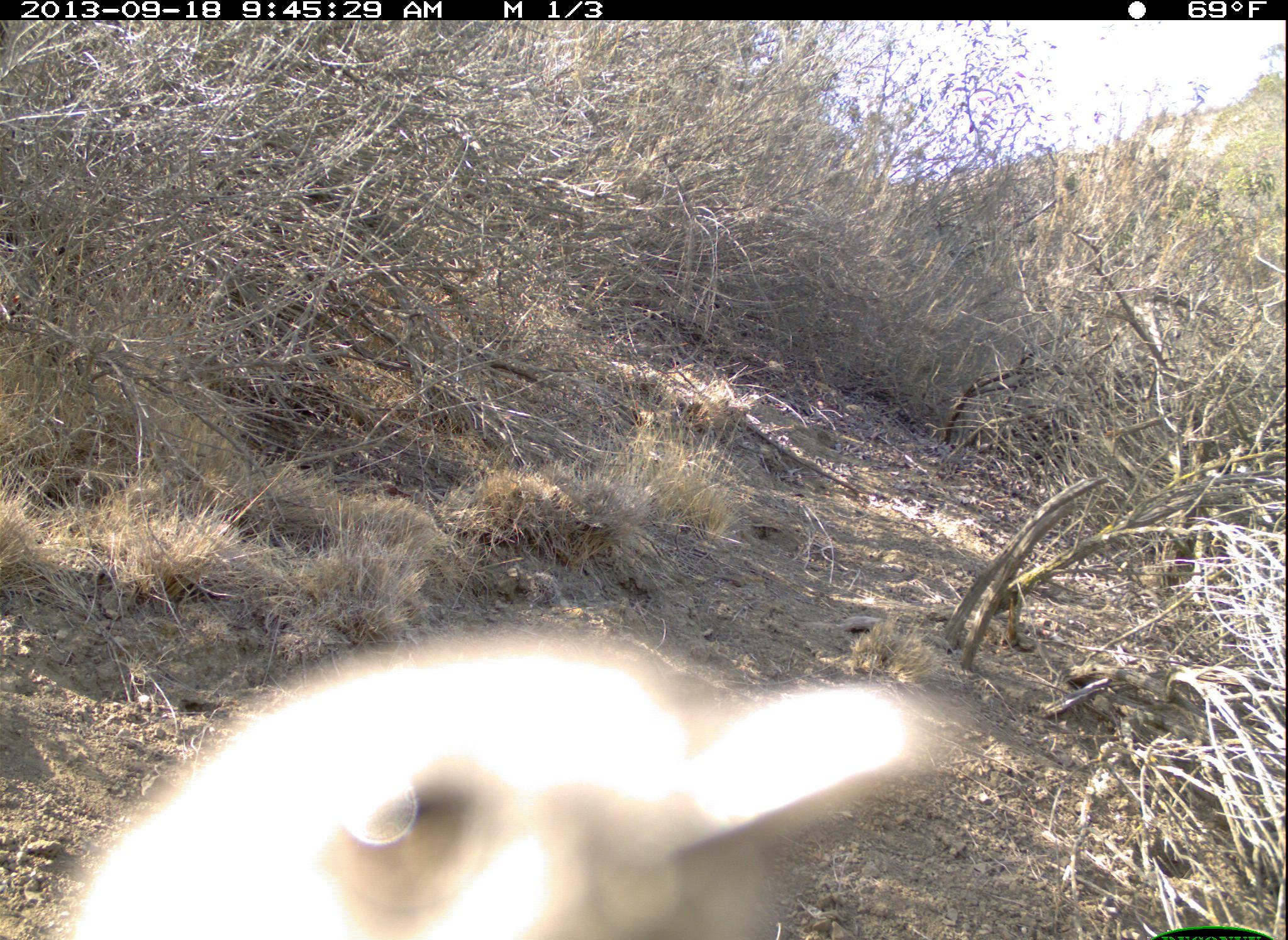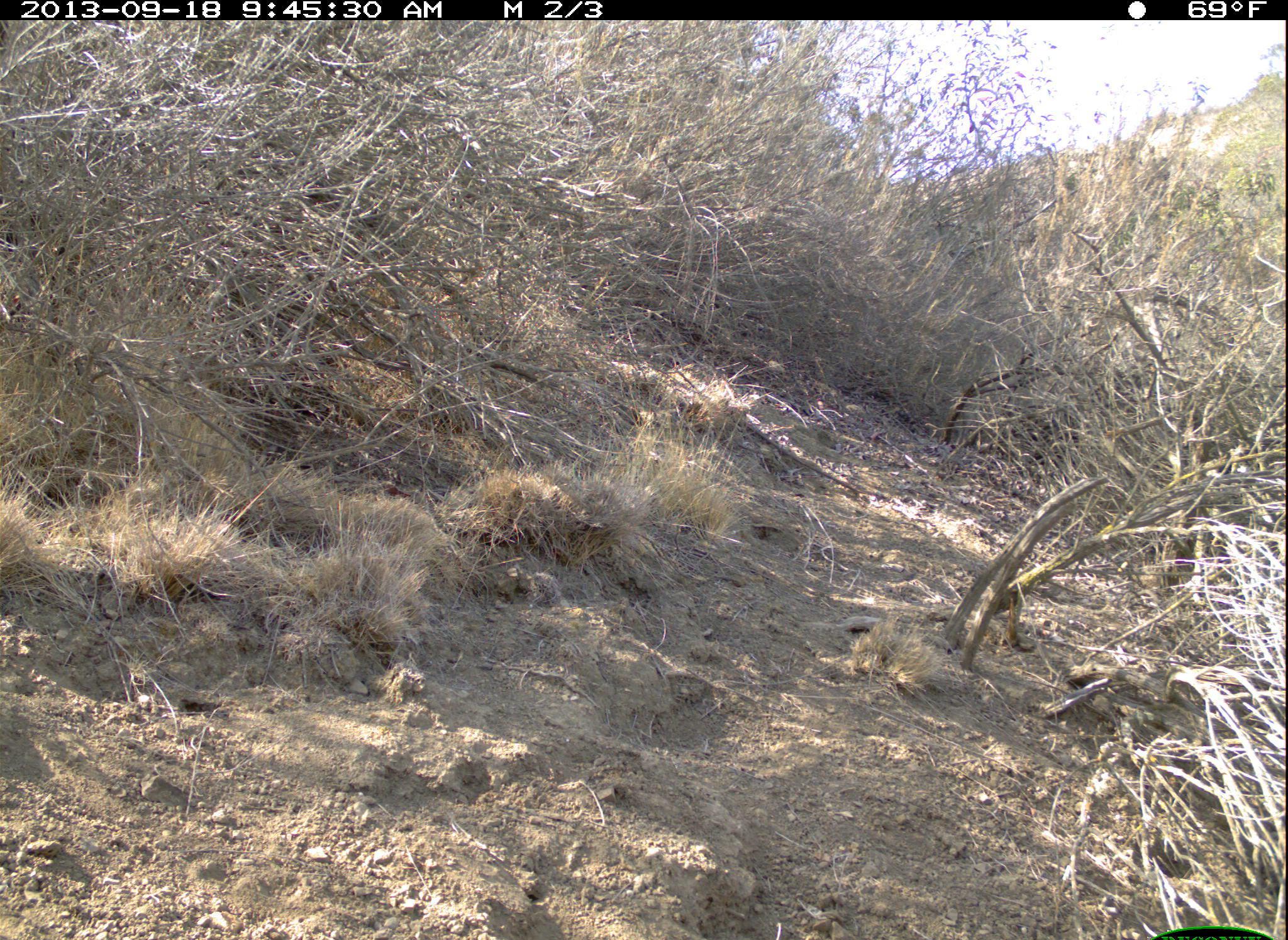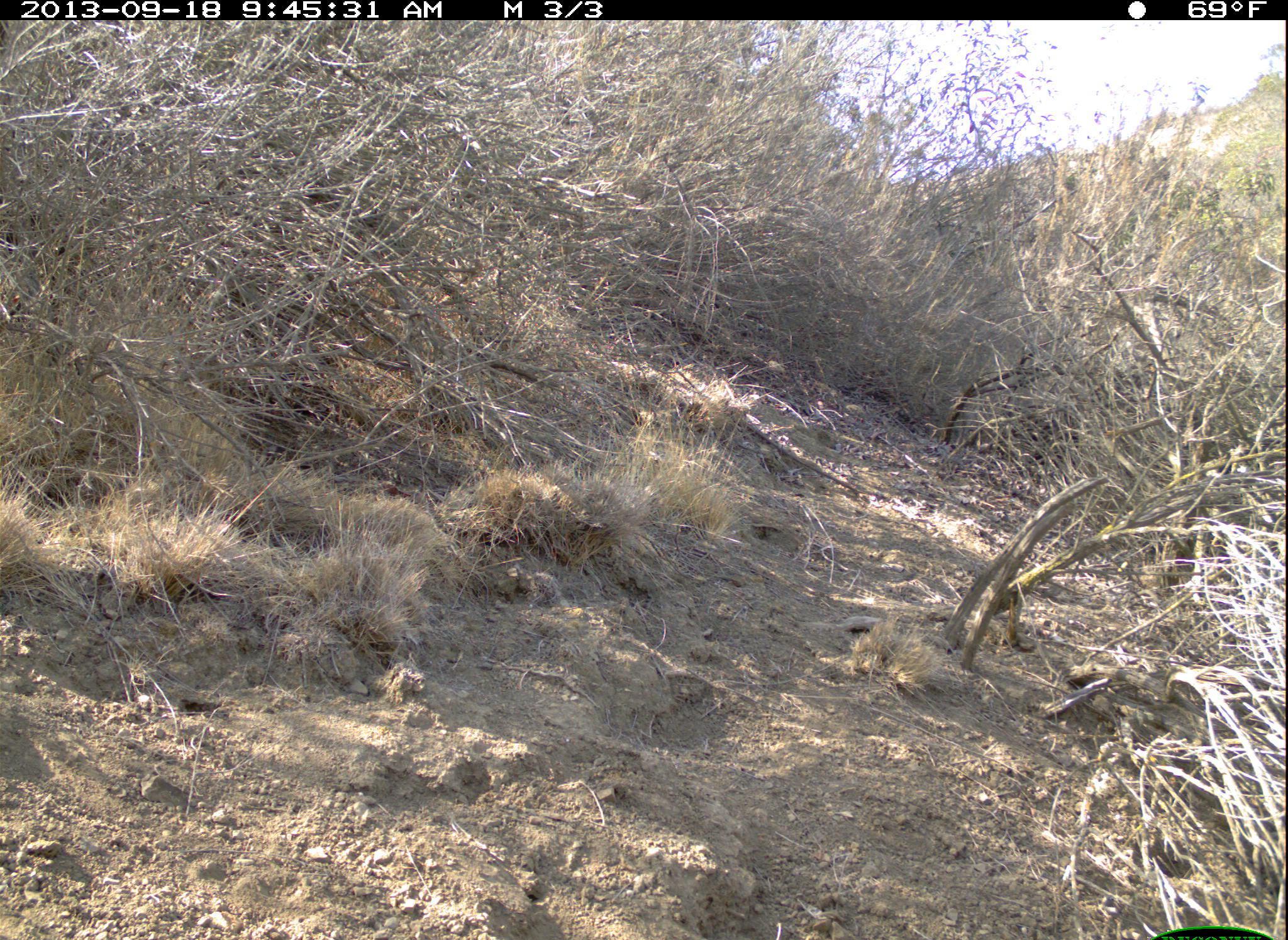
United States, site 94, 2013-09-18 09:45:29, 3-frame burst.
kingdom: Animalia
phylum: Chordata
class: Aves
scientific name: Aves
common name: bird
Bird (Aves).